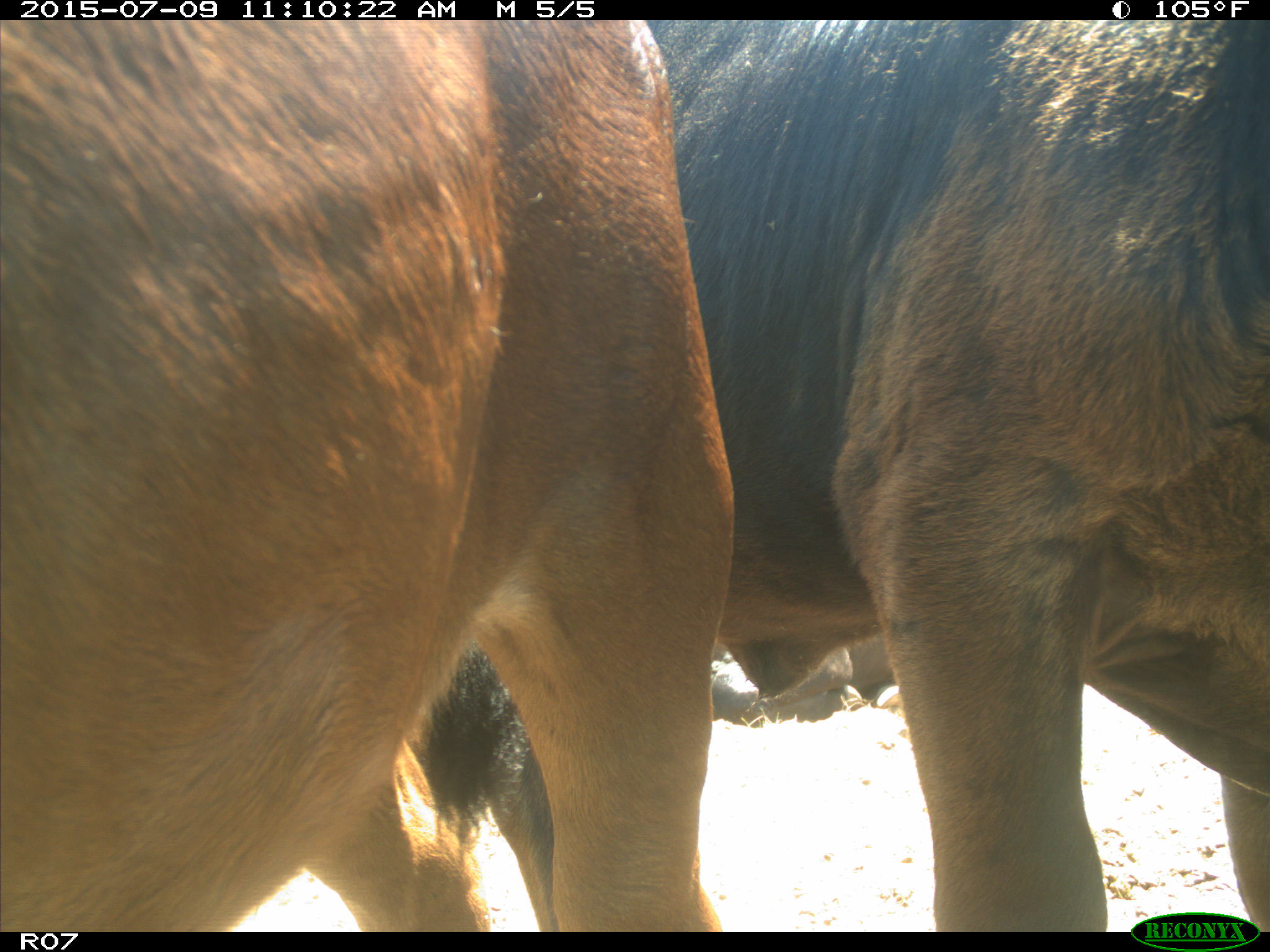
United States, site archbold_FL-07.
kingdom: Animalia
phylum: Chordata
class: Mammalia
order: Artiodactyla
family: Bovidae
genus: Bos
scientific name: Bos taurus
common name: domestic cow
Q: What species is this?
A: Bos taurus (domestic cow).